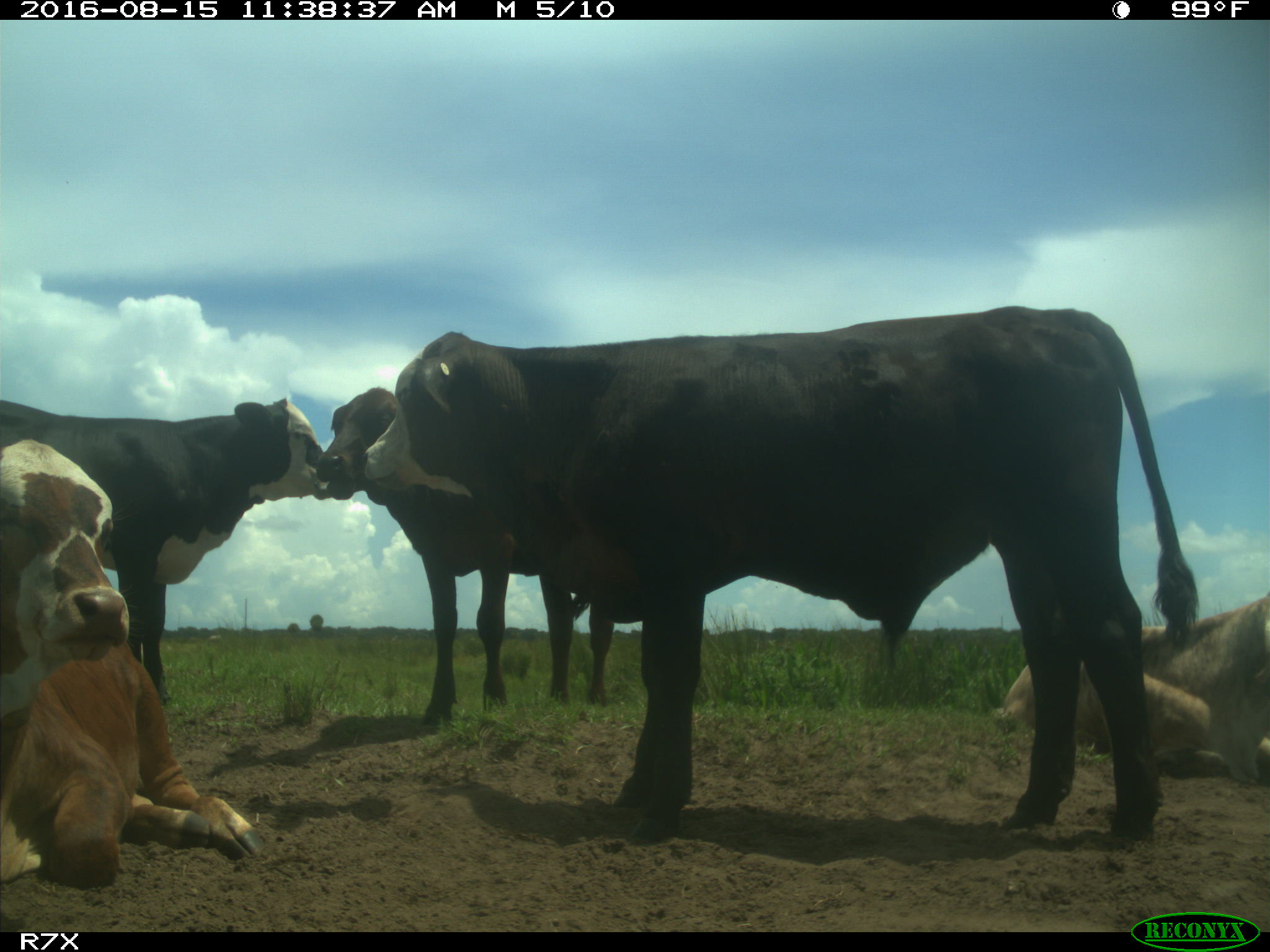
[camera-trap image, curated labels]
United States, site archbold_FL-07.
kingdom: Animalia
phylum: Chordata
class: Mammalia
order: Artiodactyla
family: Bovidae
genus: Bos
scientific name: Bos taurus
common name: domestic cow